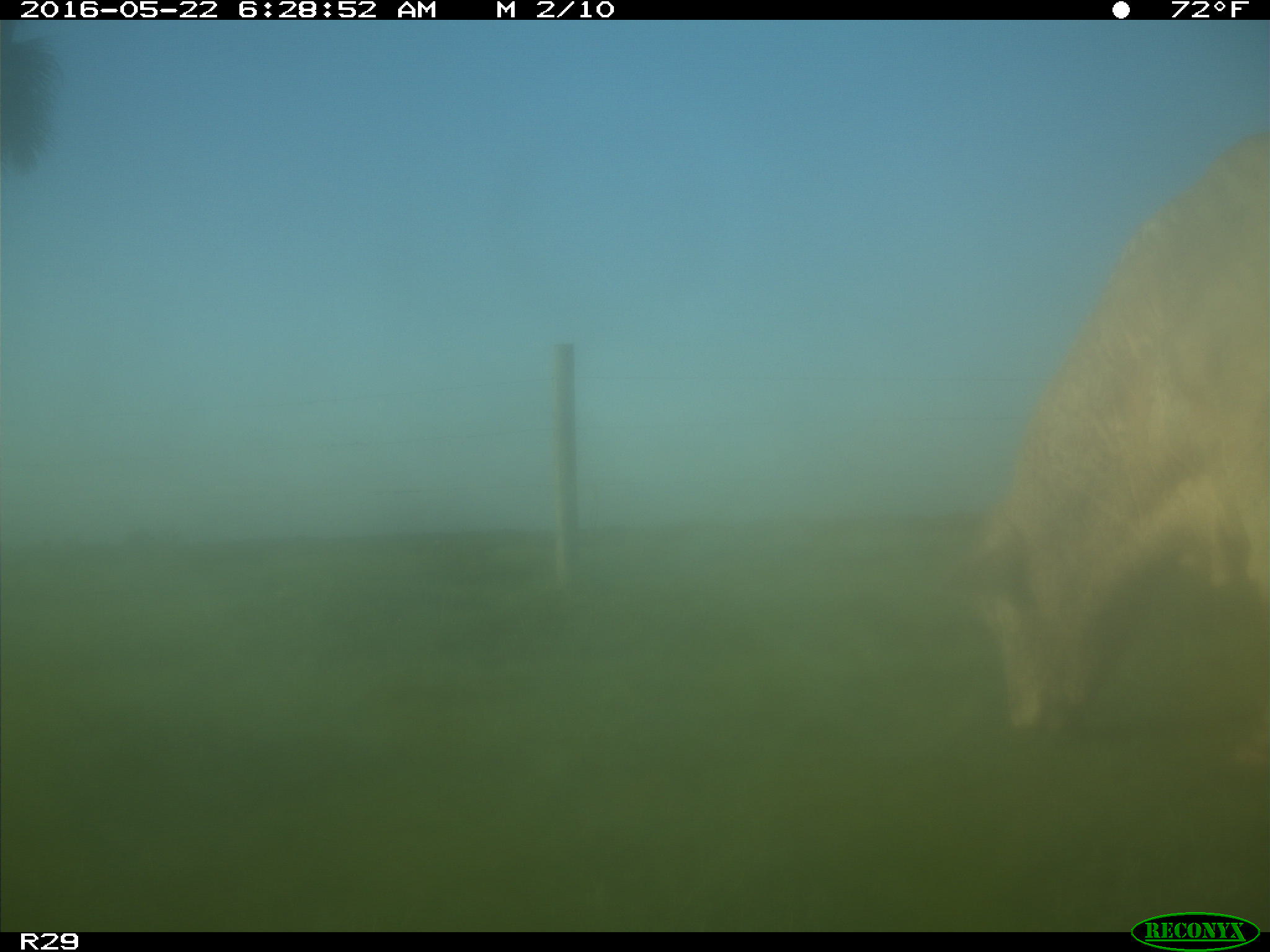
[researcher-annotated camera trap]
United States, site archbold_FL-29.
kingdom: Animalia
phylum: Chordata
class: Mammalia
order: Artiodactyla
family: Bovidae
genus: Bos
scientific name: Bos taurus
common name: domestic cow